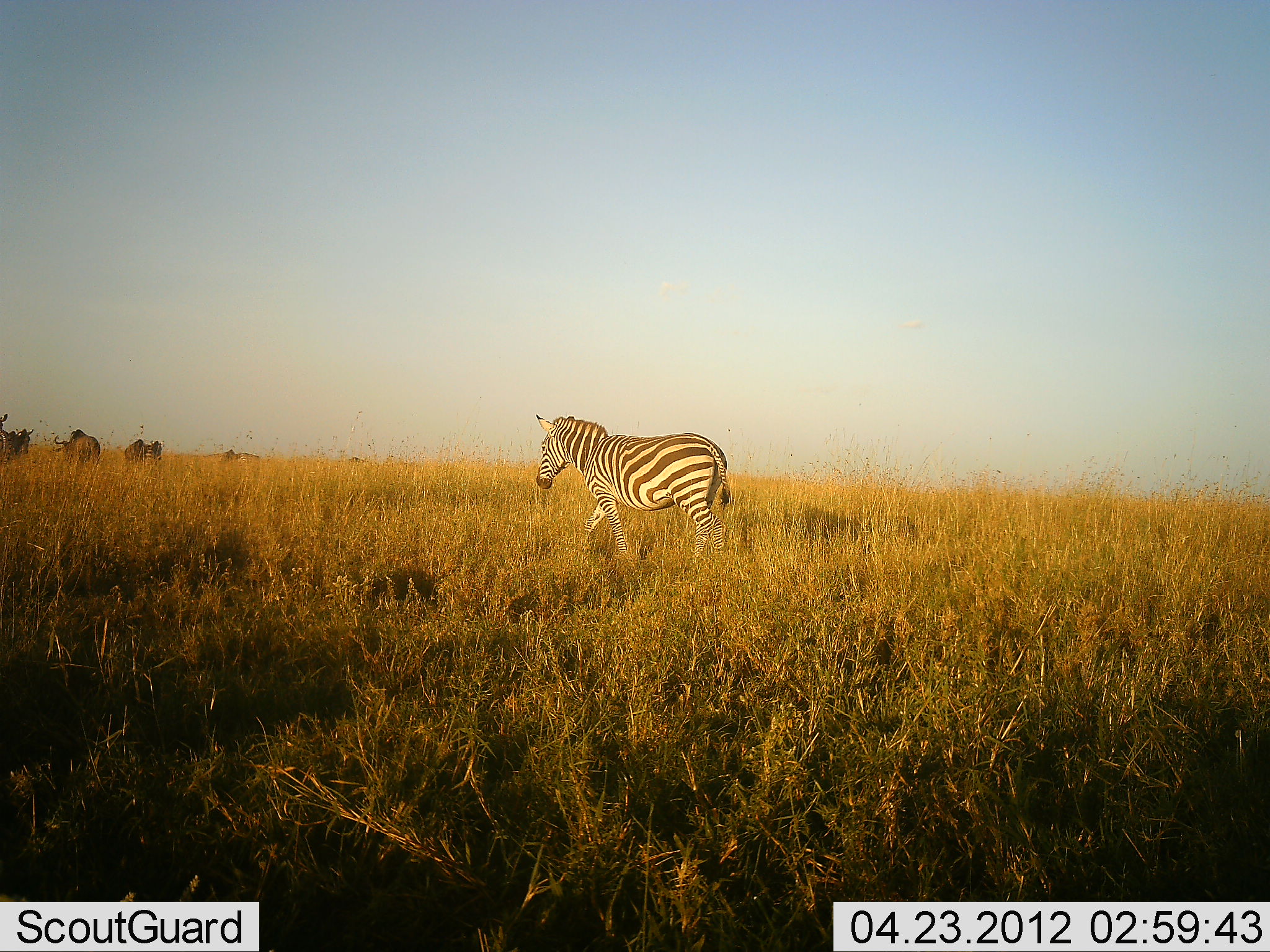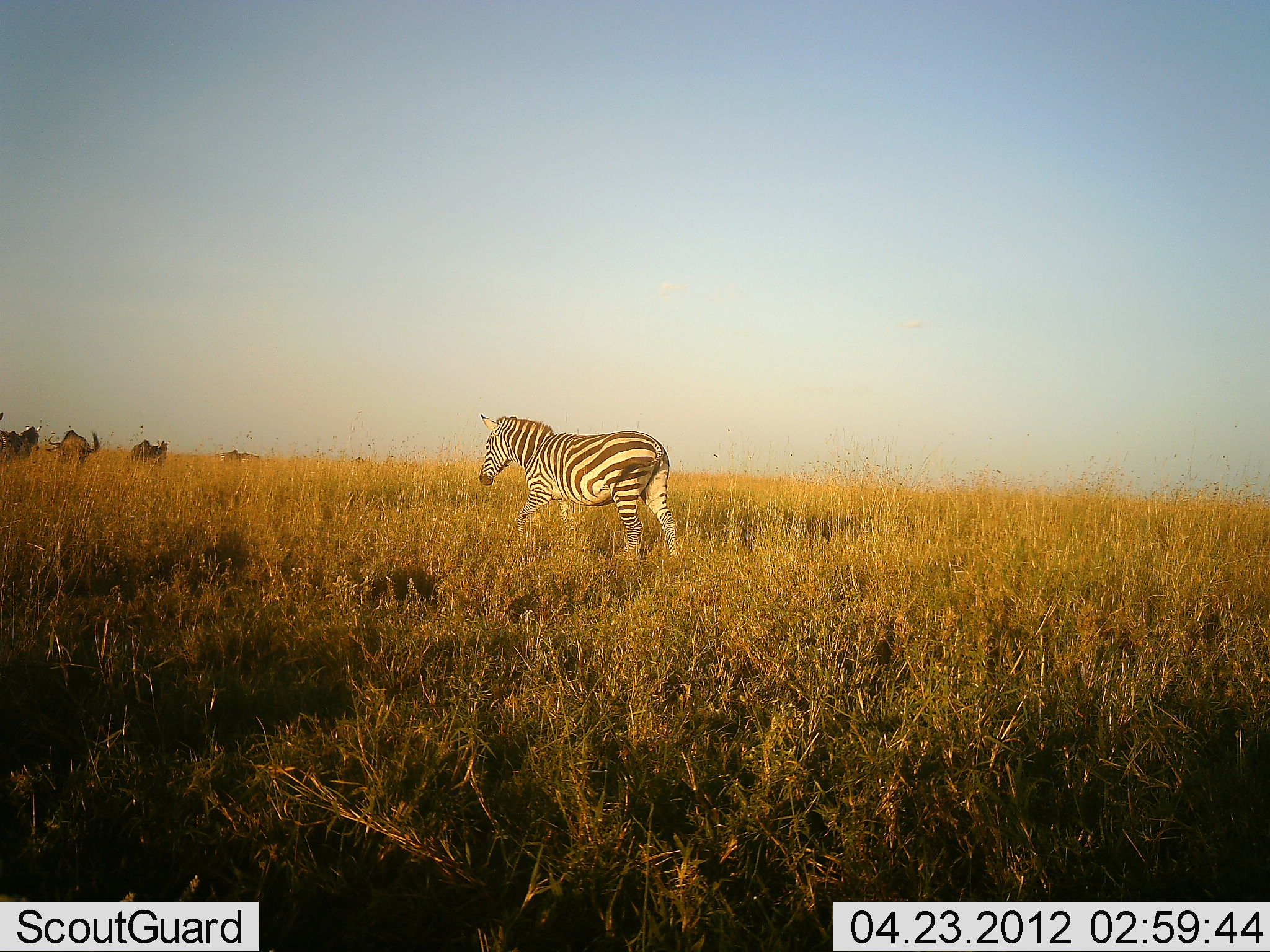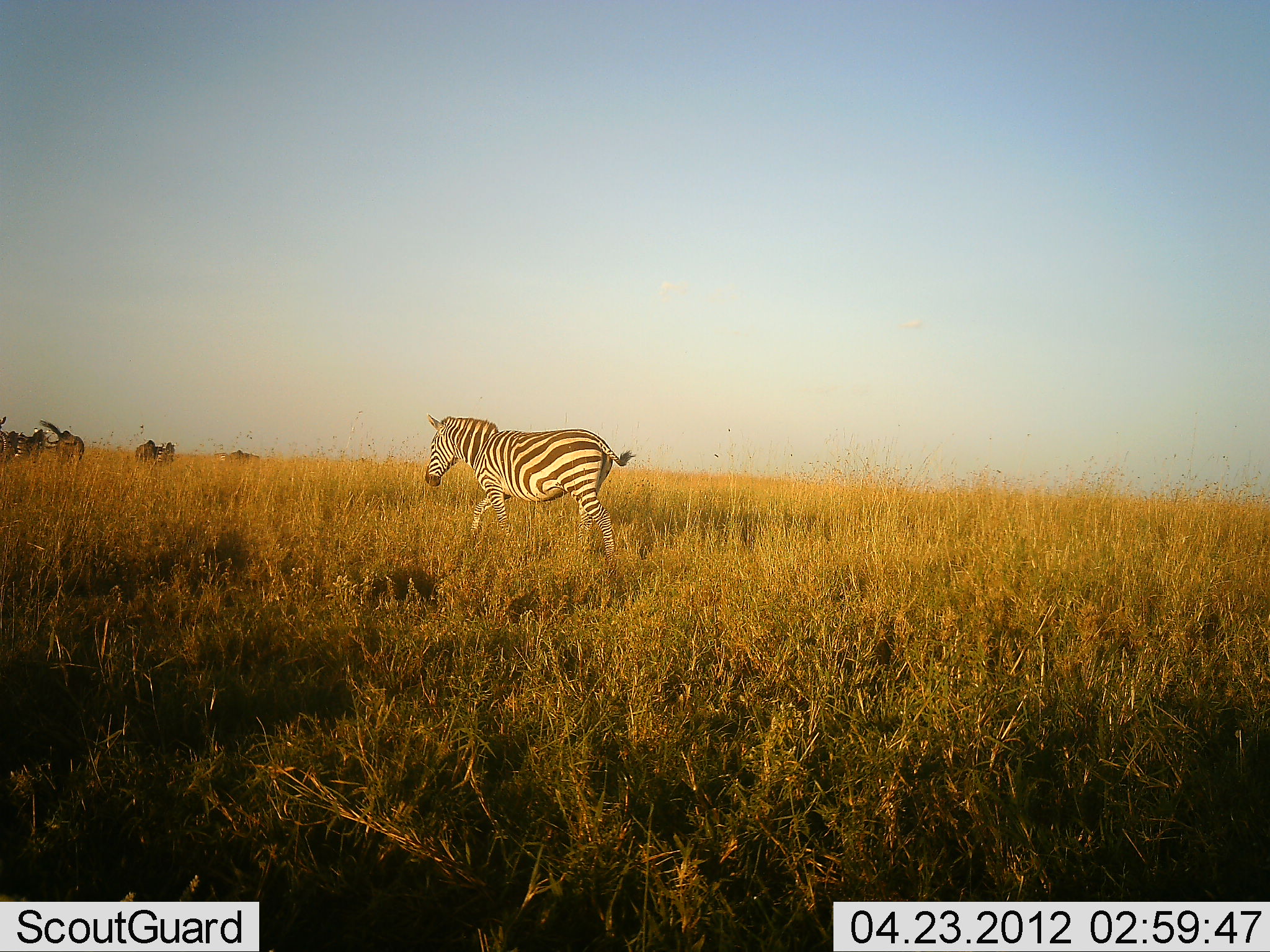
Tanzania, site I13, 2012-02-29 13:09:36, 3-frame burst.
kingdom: Animalia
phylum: Chordata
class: Mammalia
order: Artiodactyla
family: Bovidae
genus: Connochaetes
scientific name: Connochaetes taurinus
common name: blue wildebeest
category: wildebeest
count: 5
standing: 26%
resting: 0%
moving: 74%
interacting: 0%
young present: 0%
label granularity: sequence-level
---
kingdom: Animalia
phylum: Chordata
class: Mammalia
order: Perissodactyla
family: Equidae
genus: Equus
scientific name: Equus quagga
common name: plains zebra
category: zebra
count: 1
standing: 8%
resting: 0%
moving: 100%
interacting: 0%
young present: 0%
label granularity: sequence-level